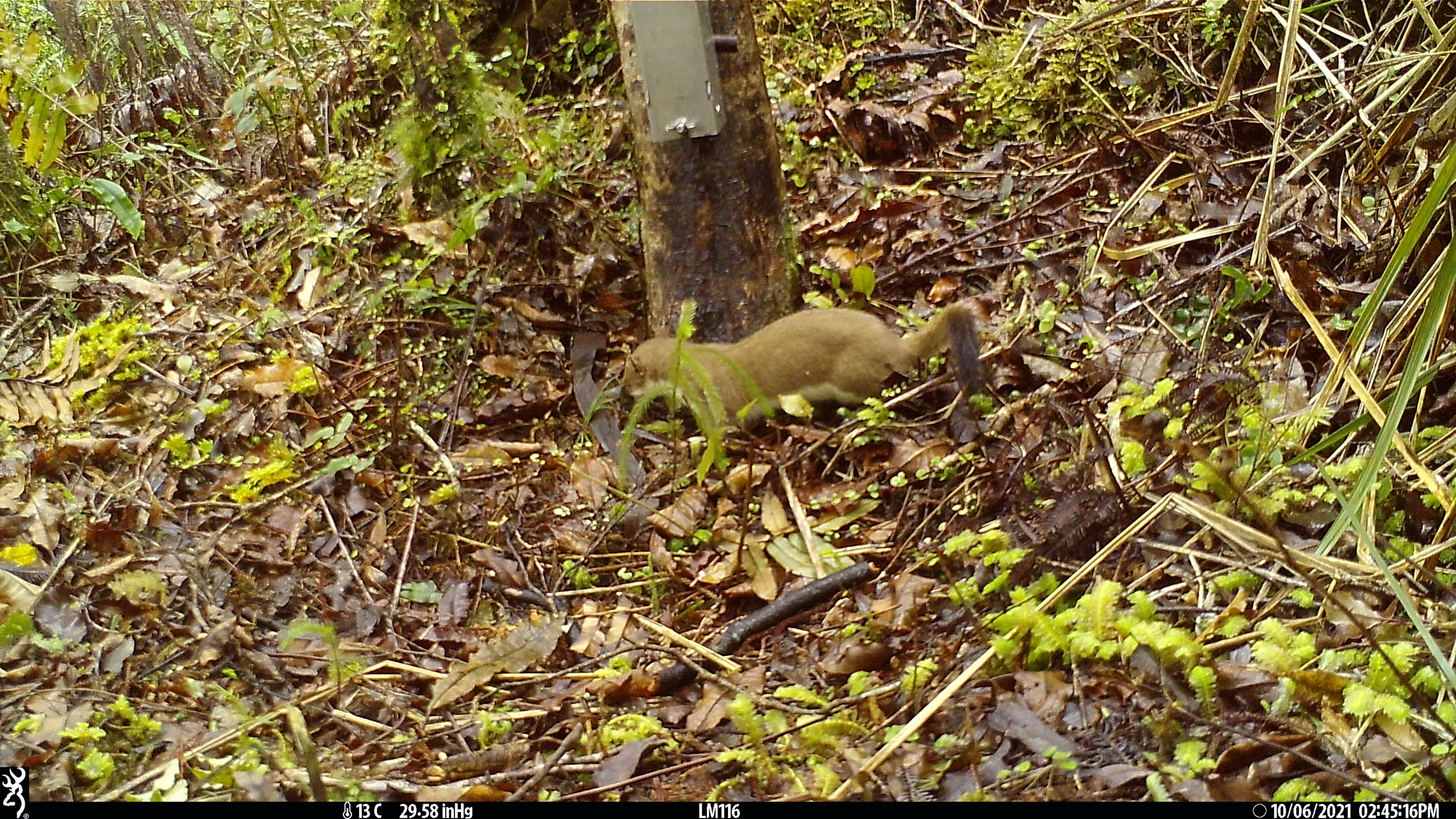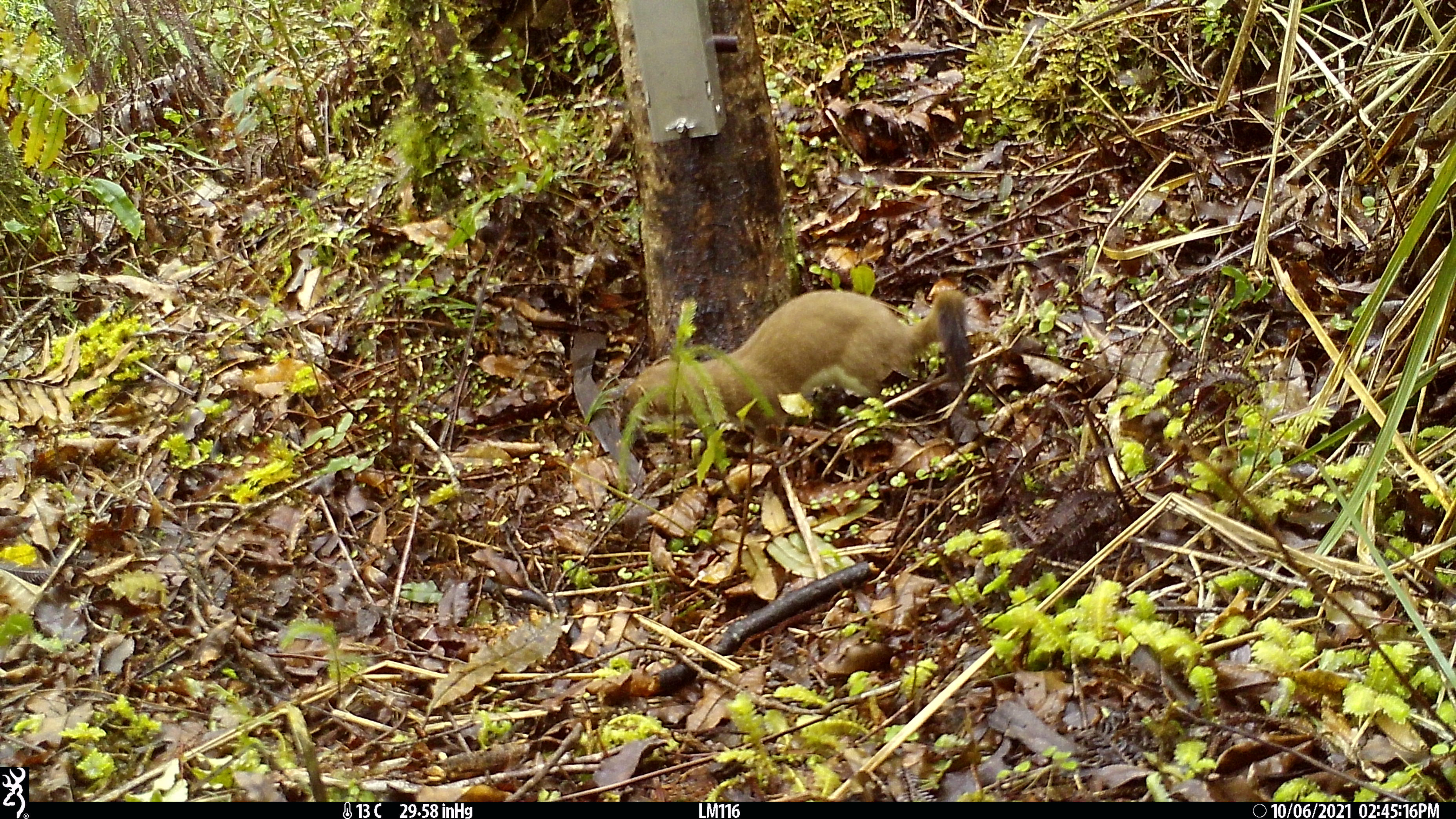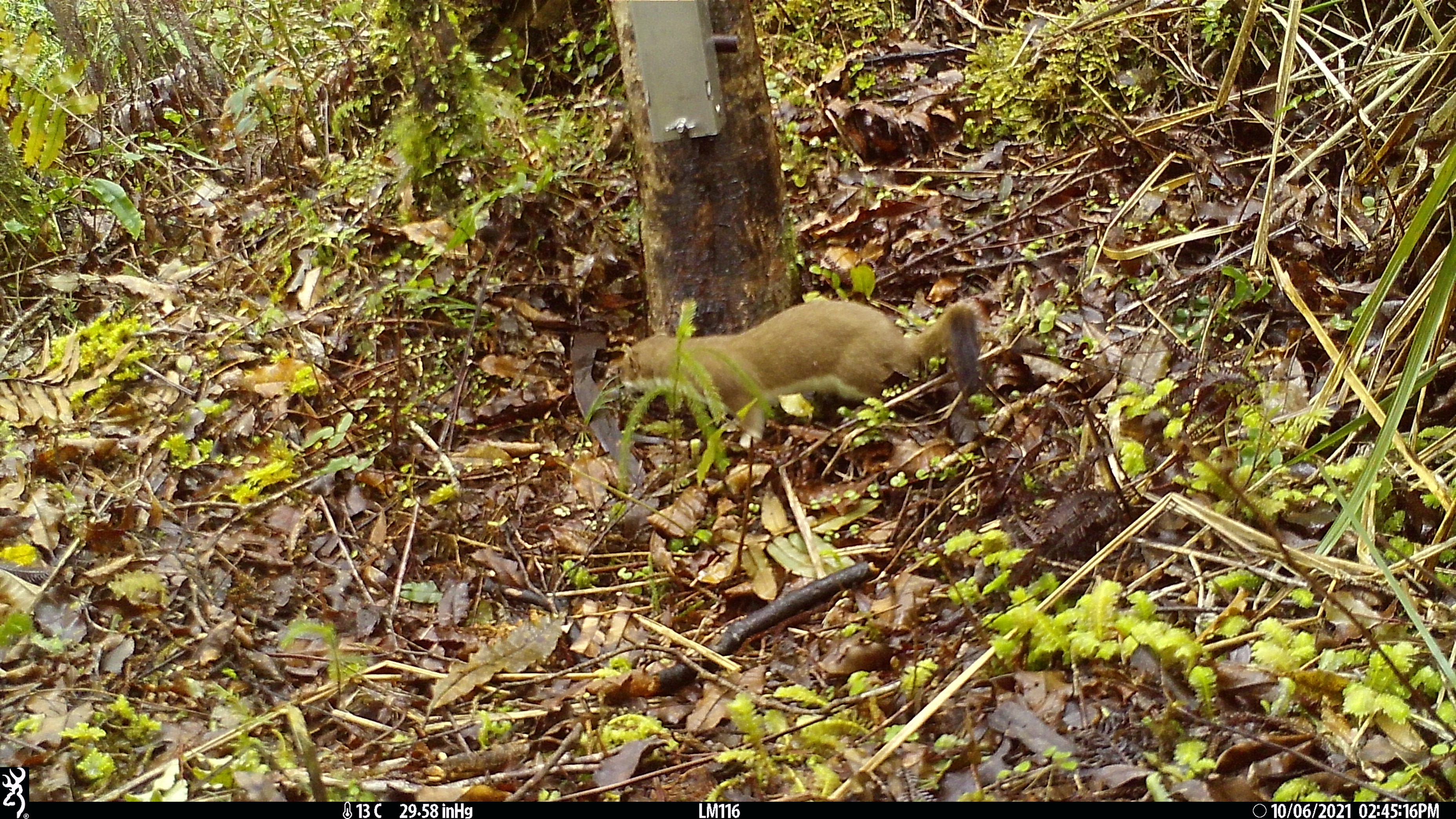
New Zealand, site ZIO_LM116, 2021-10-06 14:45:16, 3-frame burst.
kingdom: Animalia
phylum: Chordata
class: Mammalia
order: Carnivora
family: Mustelidae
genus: Mustela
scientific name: Mustela erminea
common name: stoat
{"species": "stoat (Mustela erminea)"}